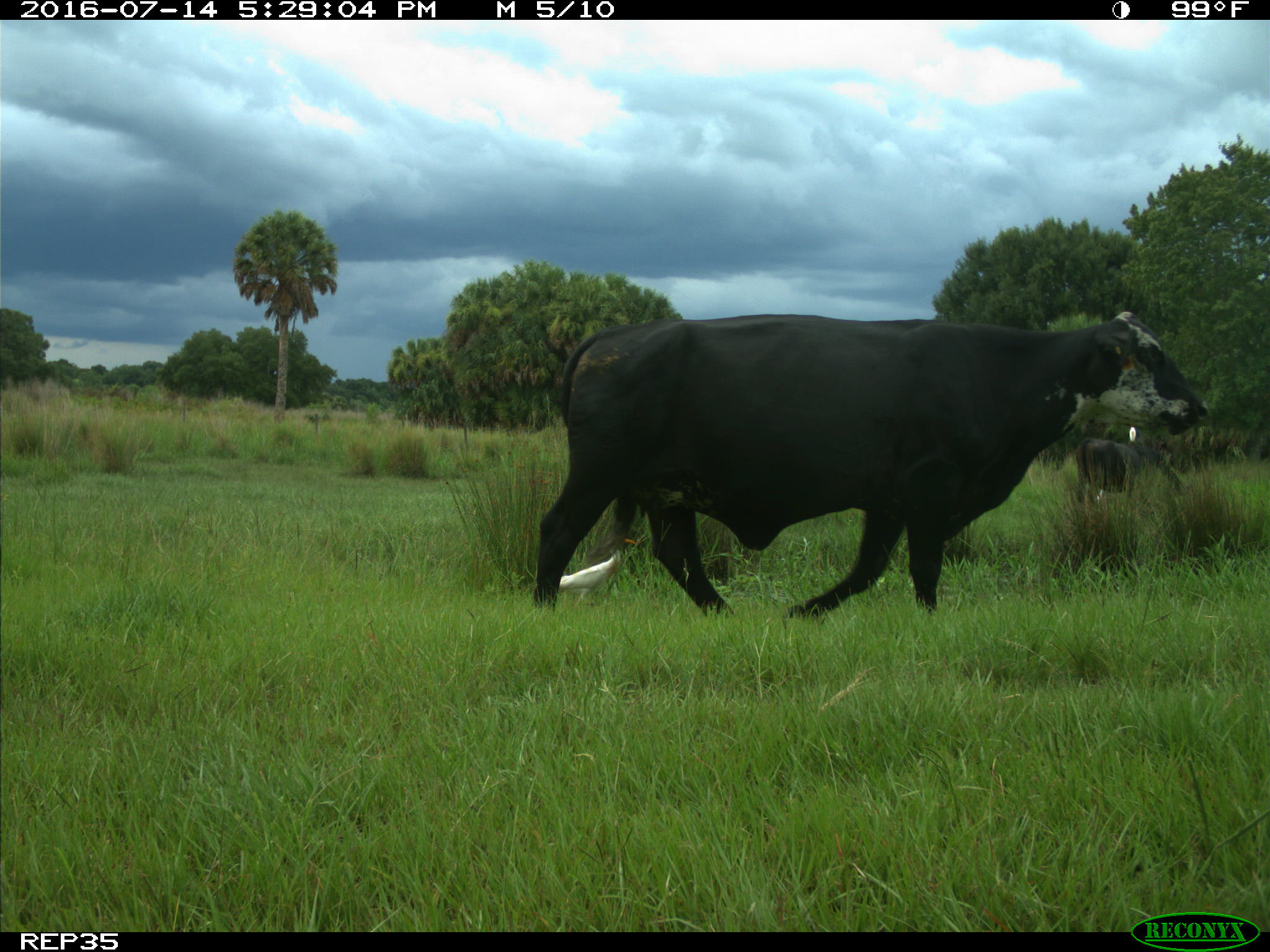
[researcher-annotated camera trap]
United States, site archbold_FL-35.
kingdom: Animalia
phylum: Chordata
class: Mammalia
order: Artiodactyla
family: Bovidae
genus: Bos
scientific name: Bos taurus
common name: domestic cow